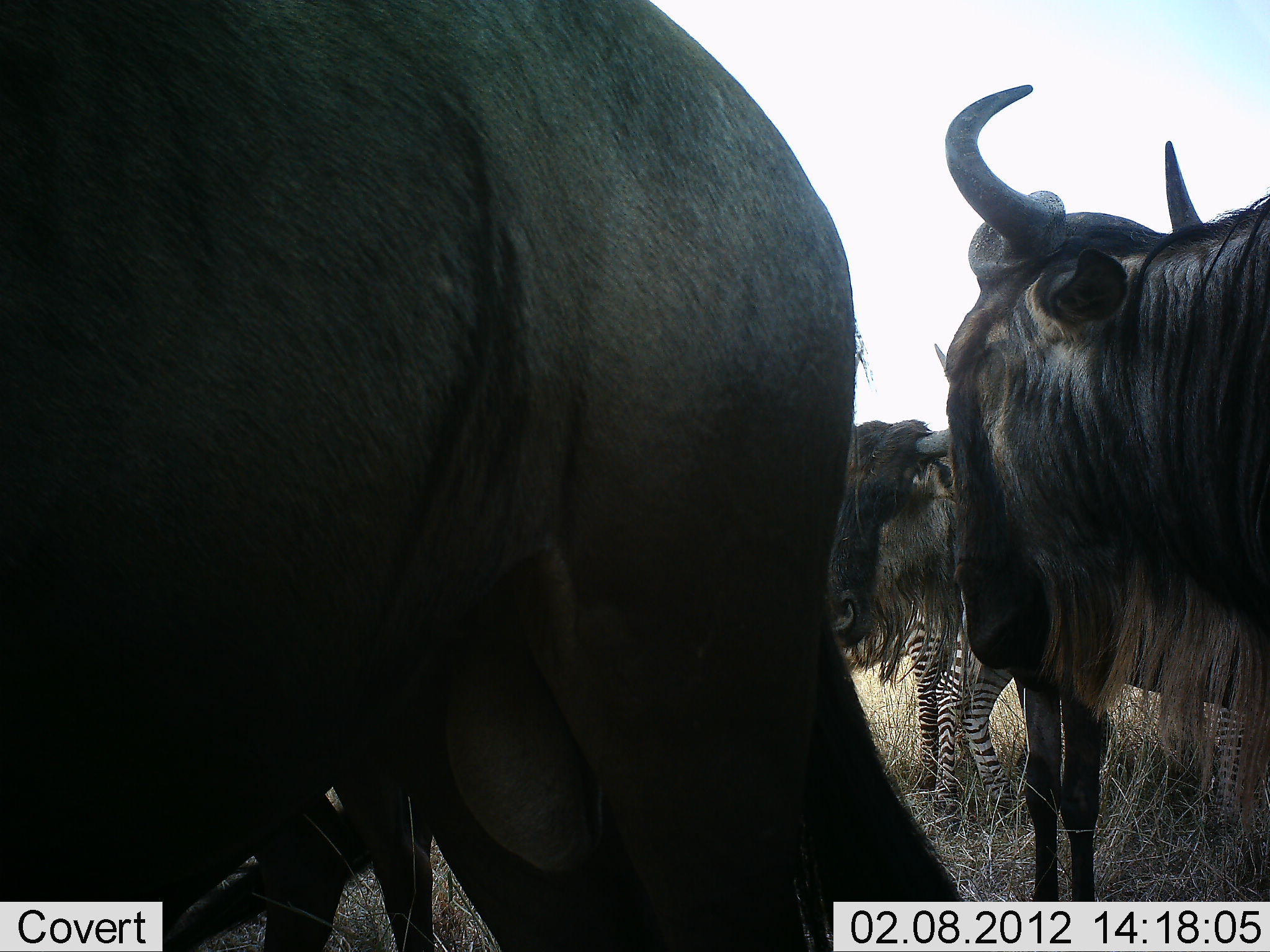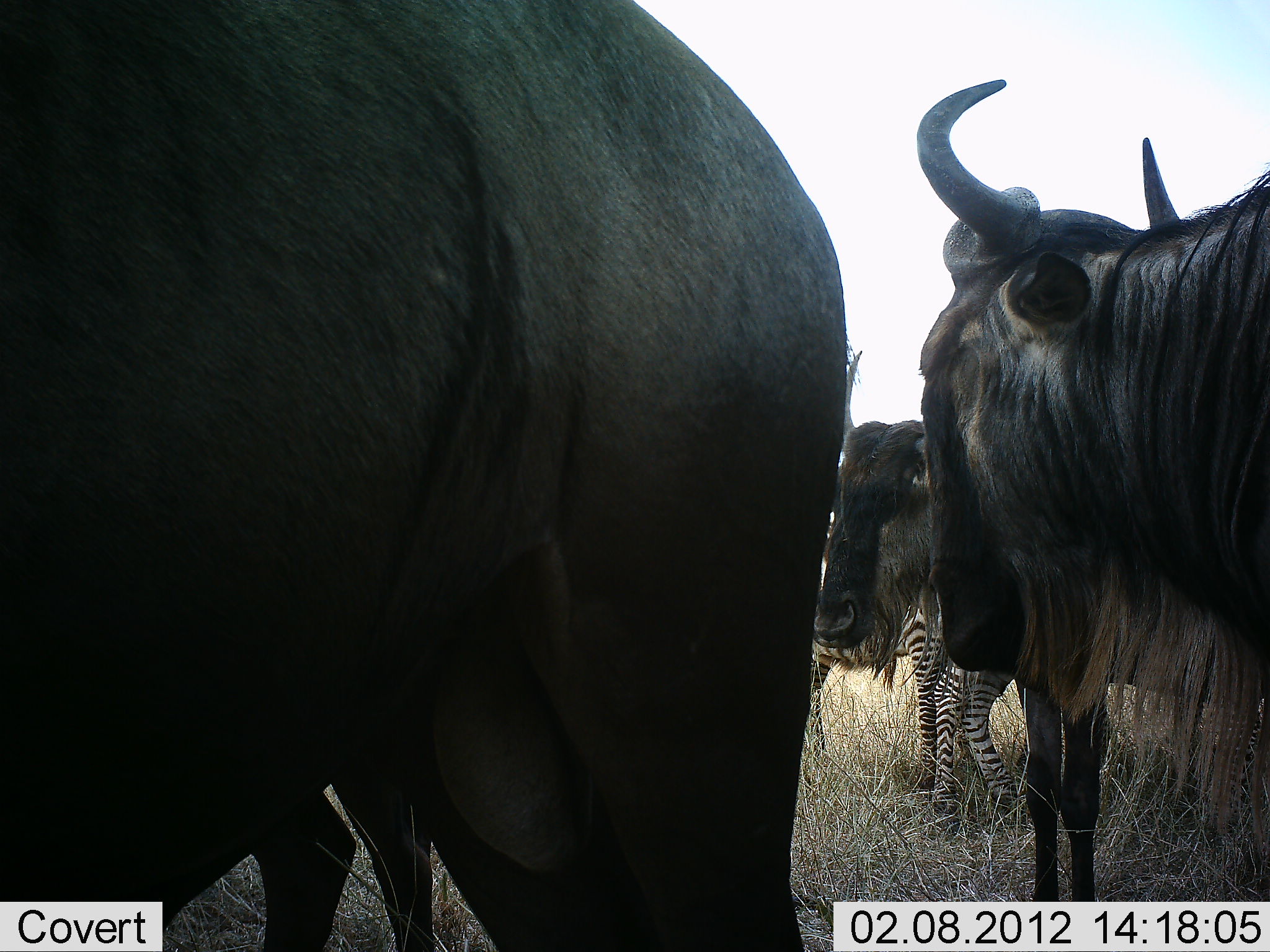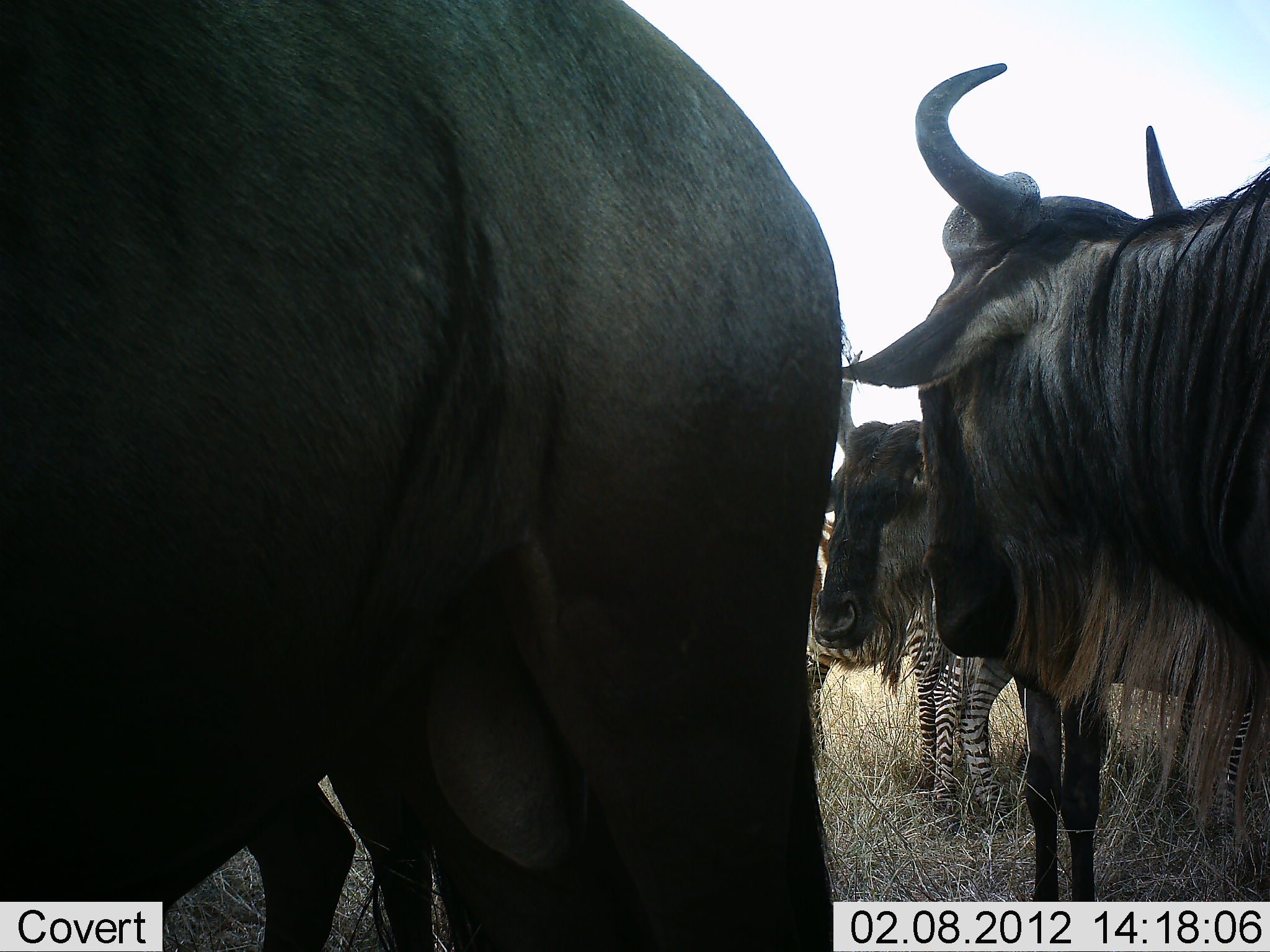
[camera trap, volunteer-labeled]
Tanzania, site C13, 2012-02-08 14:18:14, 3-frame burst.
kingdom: Animalia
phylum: Chordata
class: Mammalia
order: Artiodactyla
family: Bovidae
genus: Connochaetes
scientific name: Connochaetes taurinus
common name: blue wildebeest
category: wildebeest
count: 3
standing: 92%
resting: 0%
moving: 8%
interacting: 4%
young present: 0%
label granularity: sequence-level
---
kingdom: Animalia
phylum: Chordata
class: Mammalia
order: Perissodactyla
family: Equidae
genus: Equus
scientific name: Equus quagga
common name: plains zebra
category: zebra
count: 2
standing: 95%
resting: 0%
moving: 0%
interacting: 5%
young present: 5%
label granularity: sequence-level